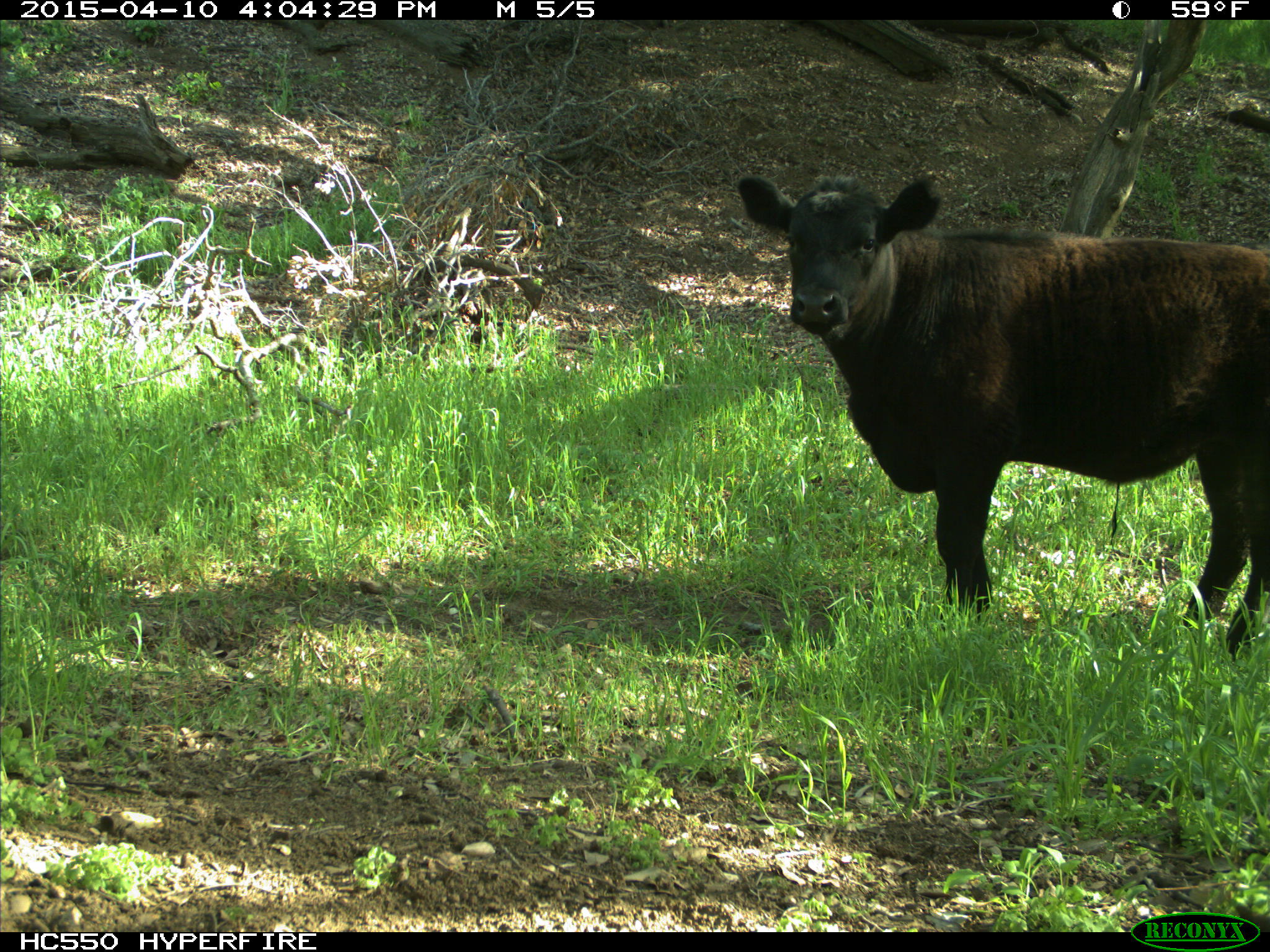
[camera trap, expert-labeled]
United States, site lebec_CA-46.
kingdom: Animalia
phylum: Chordata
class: Mammalia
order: Artiodactyla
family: Bovidae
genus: Bos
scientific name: Bos taurus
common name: domestic cow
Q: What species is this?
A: Bos taurus (domestic cow).